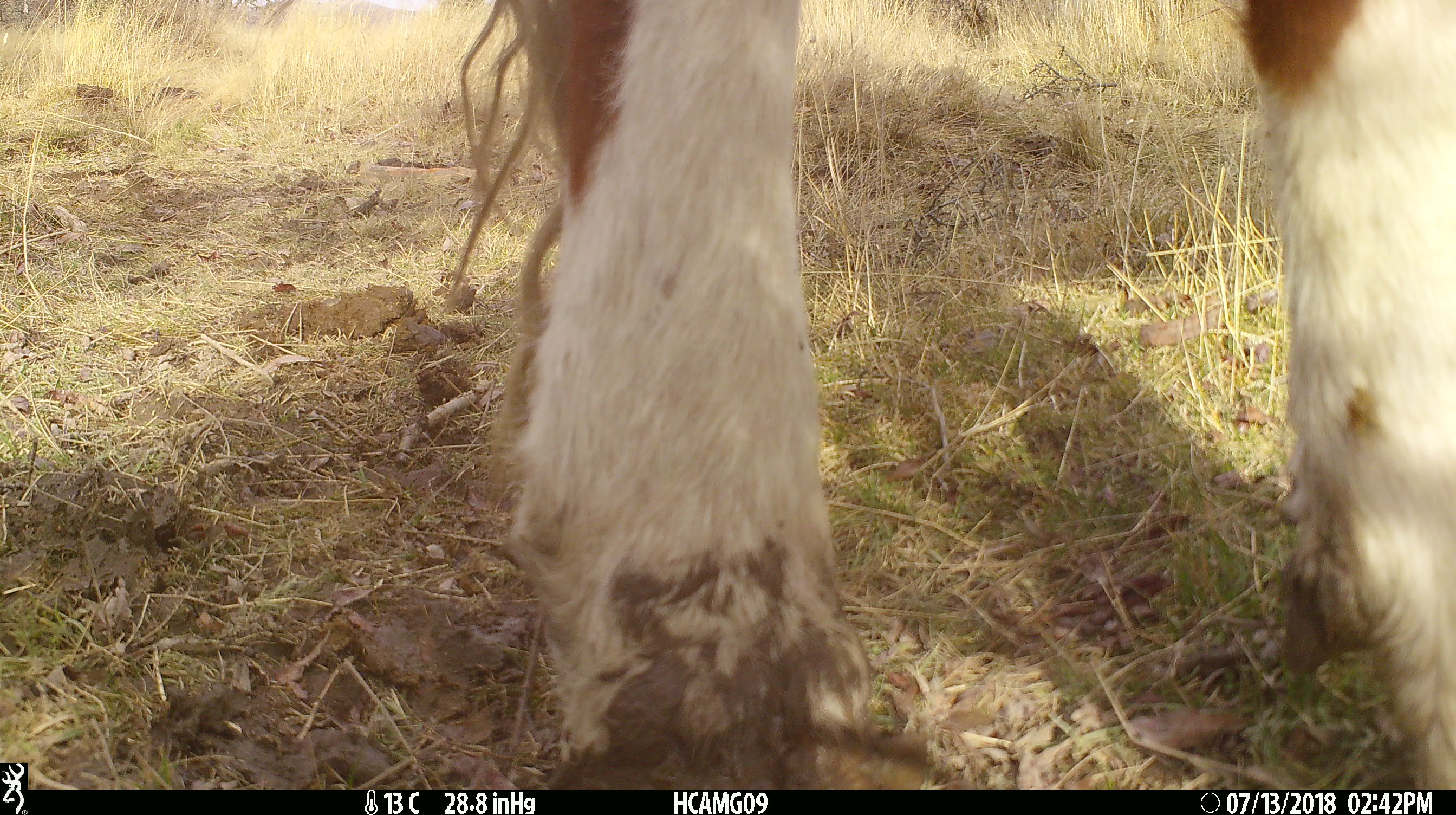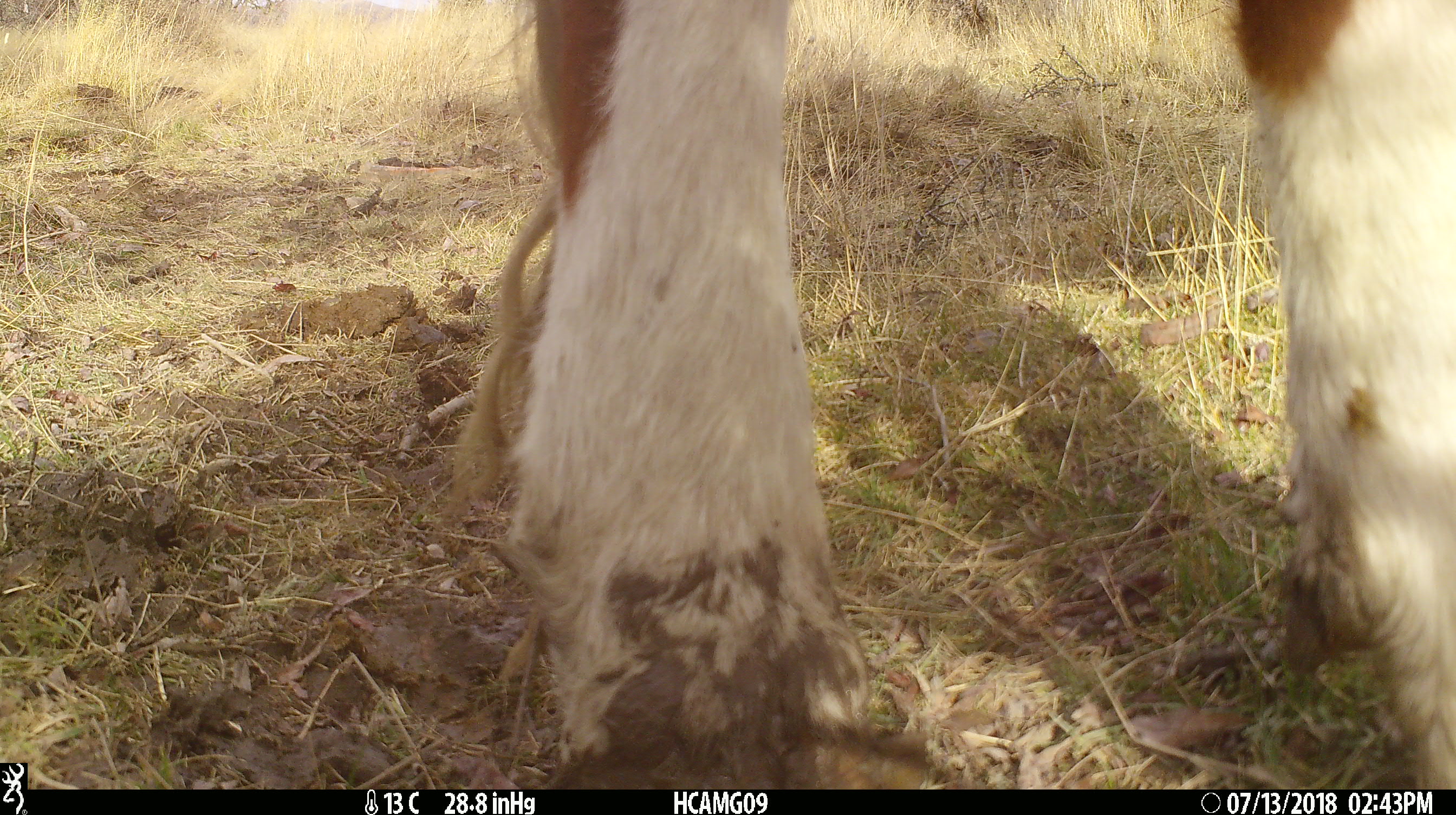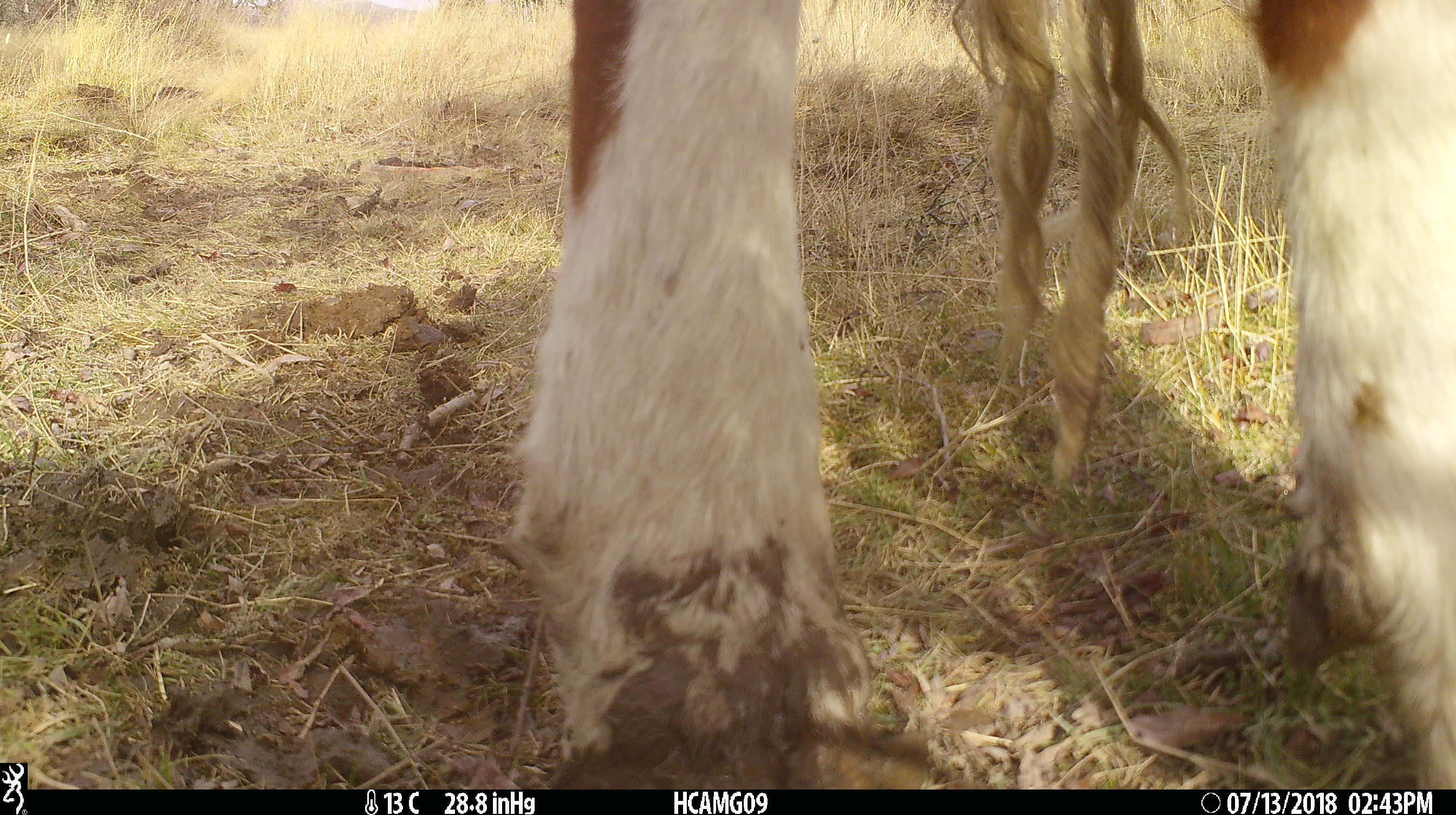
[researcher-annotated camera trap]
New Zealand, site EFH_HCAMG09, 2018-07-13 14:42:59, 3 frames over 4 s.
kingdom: Animalia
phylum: Chordata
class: Mammalia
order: Artiodactyla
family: Bovidae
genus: Bos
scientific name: Bos taurus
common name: domestic cow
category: cow